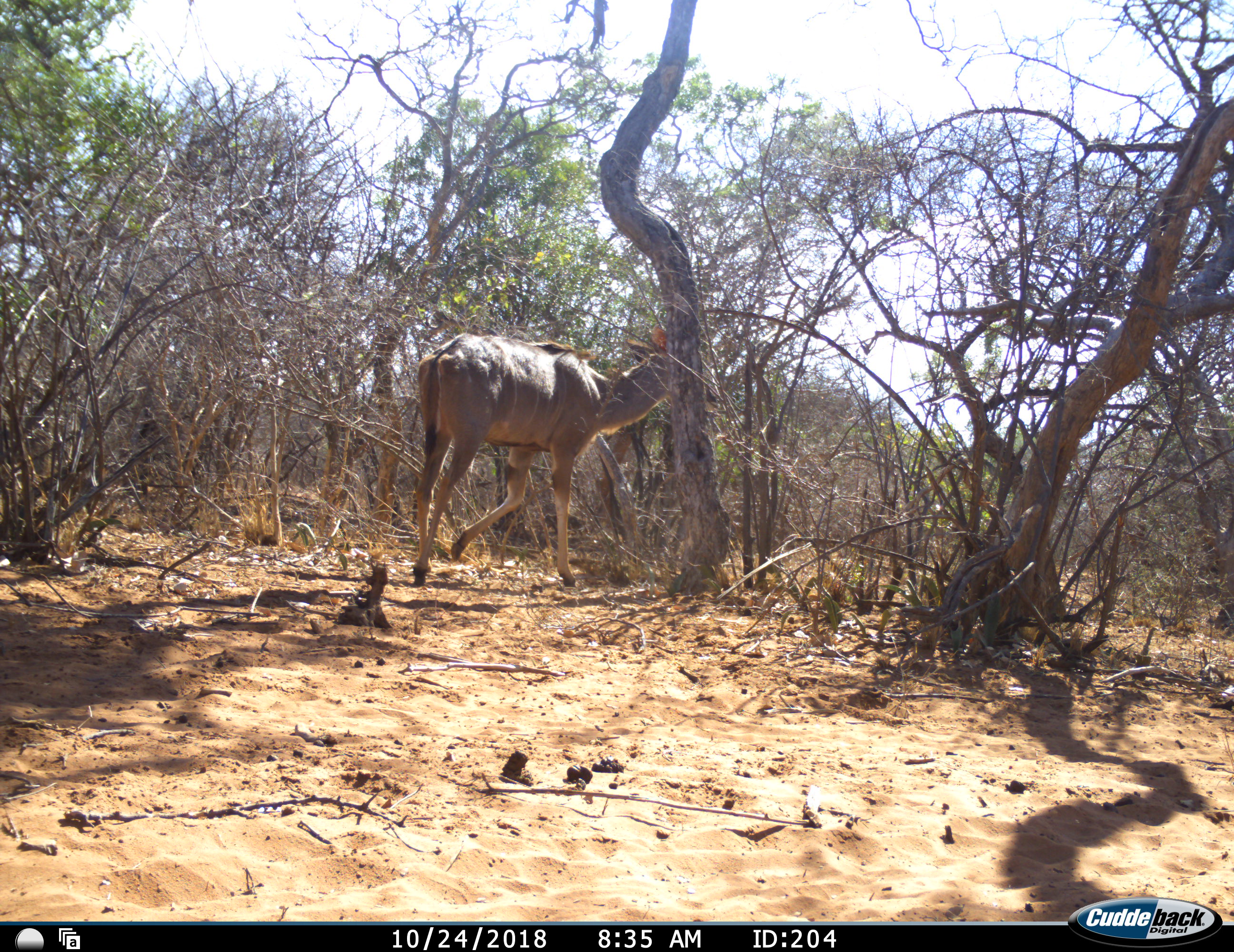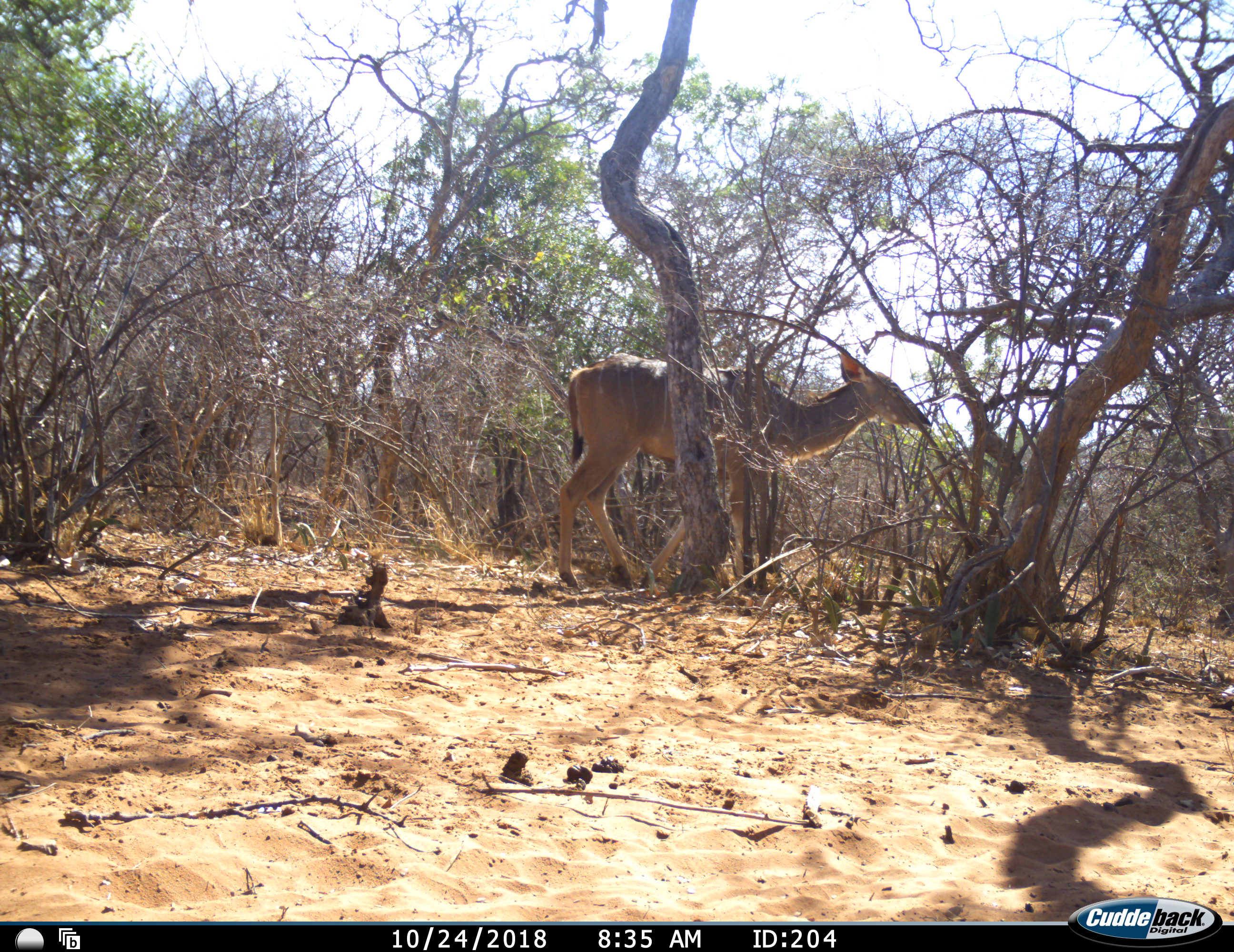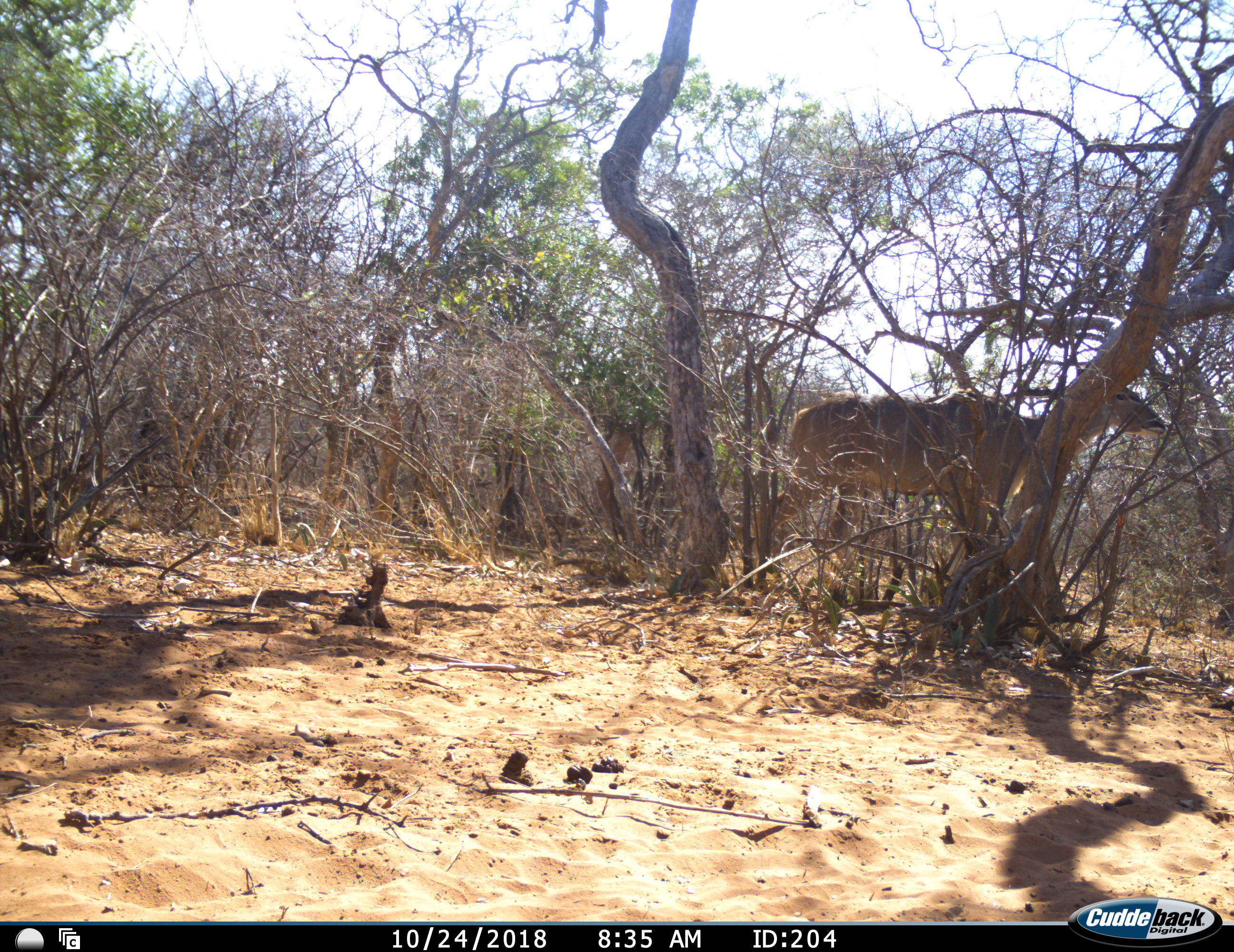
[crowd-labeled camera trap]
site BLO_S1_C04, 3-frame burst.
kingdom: Animalia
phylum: Chordata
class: Mammalia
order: Artiodactyla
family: Bovidae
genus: Tragelaphus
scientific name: Tragelaphus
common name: kudu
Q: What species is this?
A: Kudu (Tragelaphus).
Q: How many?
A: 1.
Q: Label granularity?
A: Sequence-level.